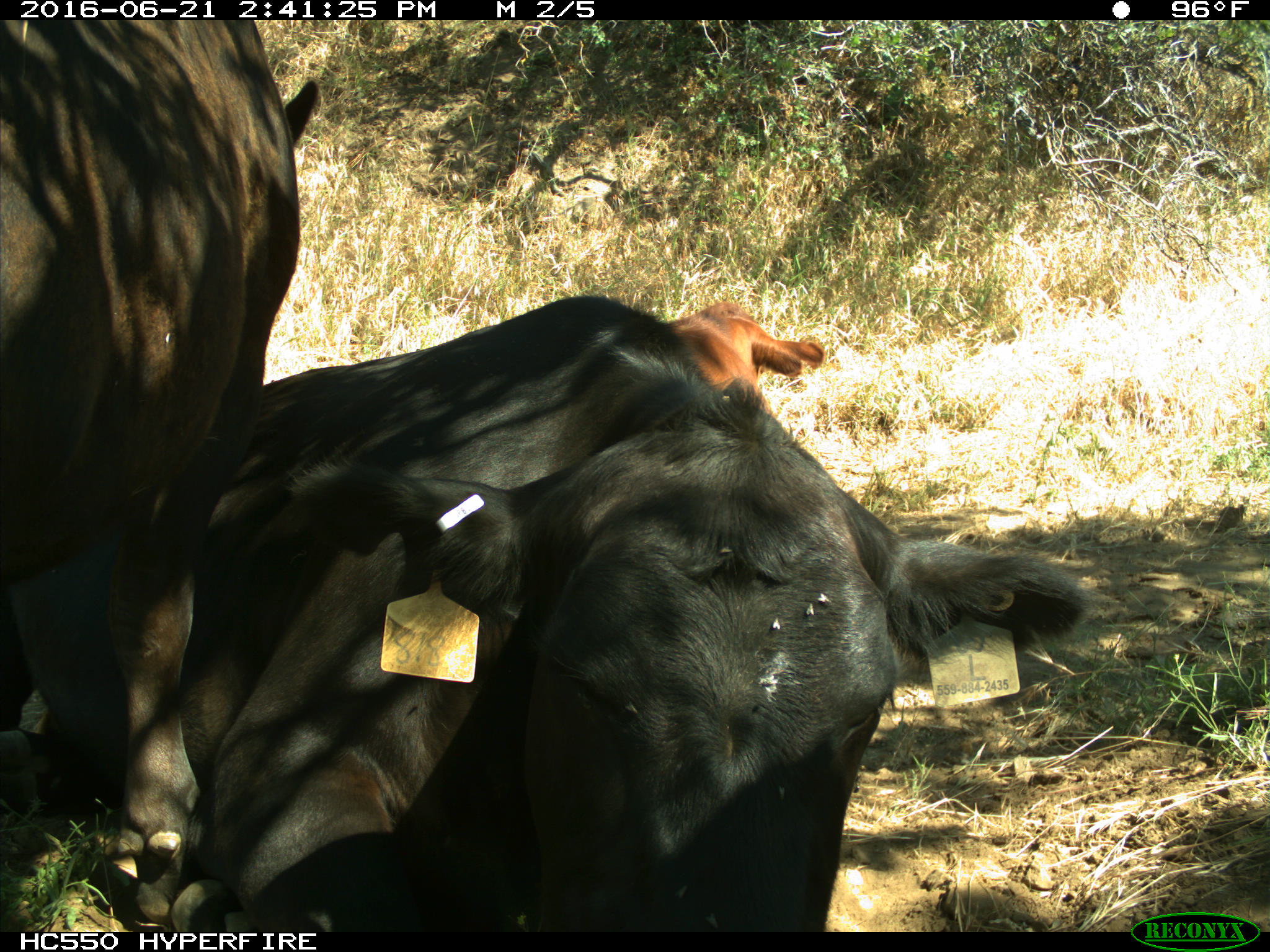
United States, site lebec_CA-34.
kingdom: Animalia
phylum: Chordata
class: Mammalia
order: Artiodactyla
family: Bovidae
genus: Bos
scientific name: Bos taurus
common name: domestic cow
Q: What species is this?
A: Bos taurus (domestic cow).